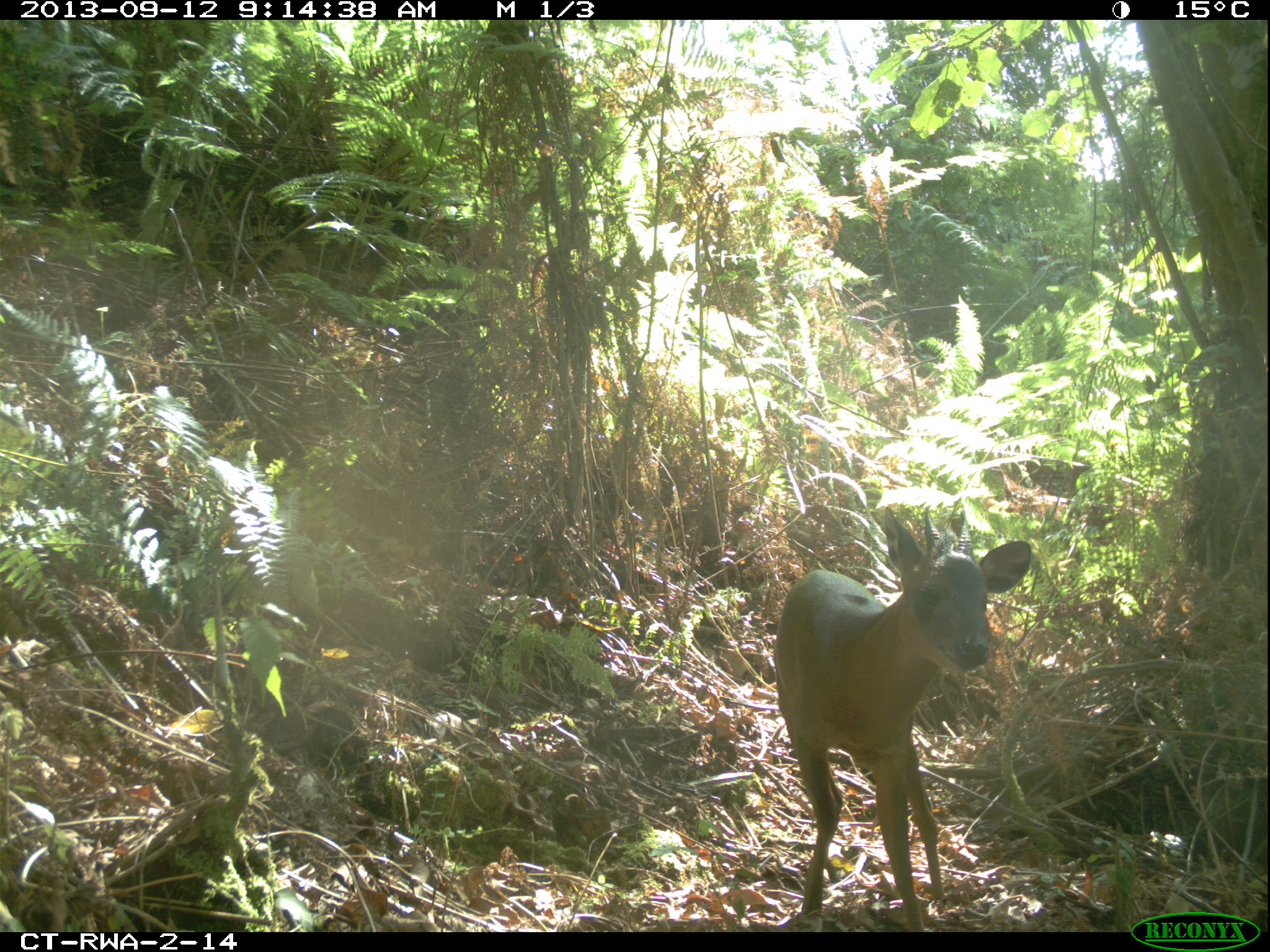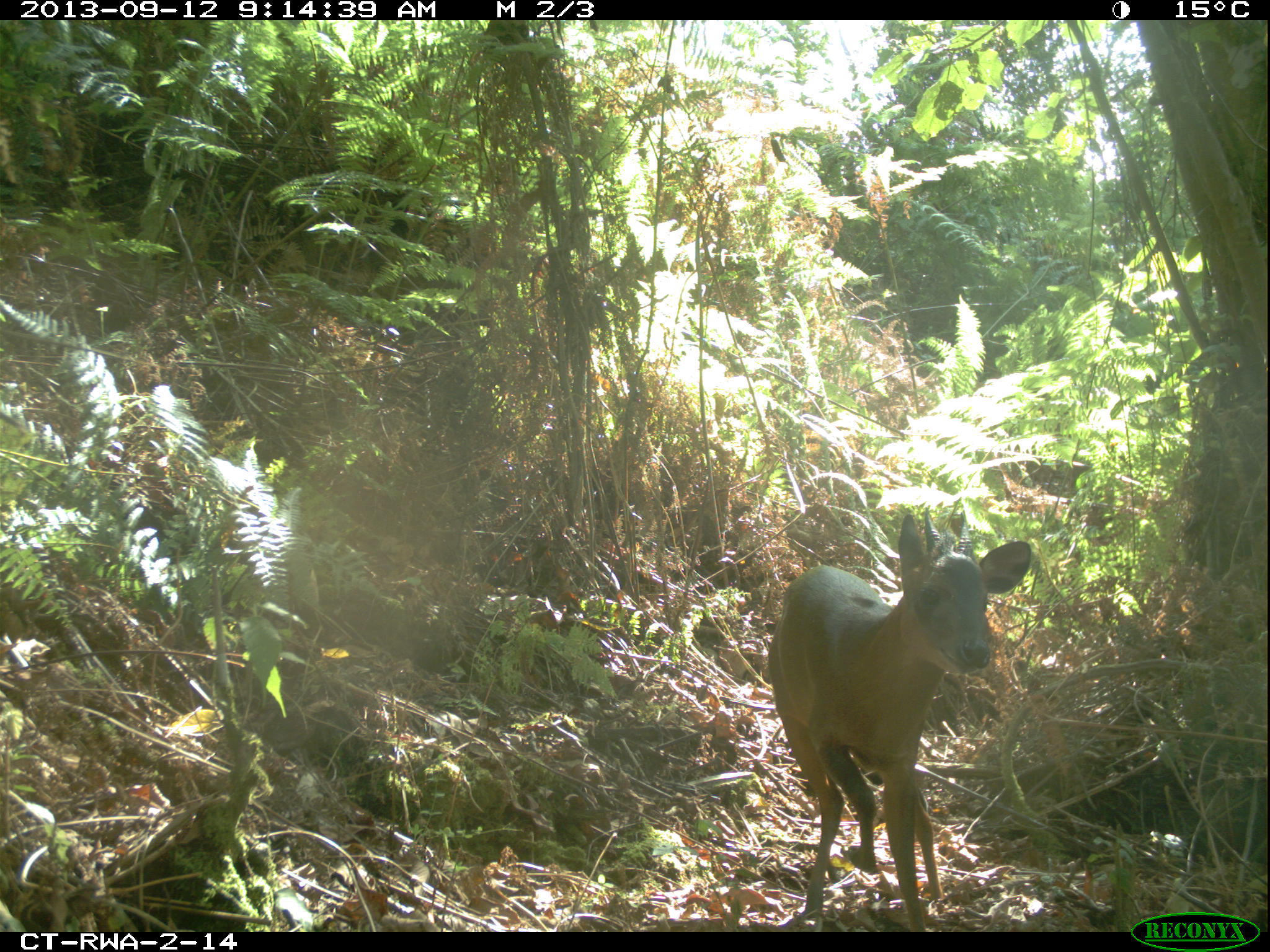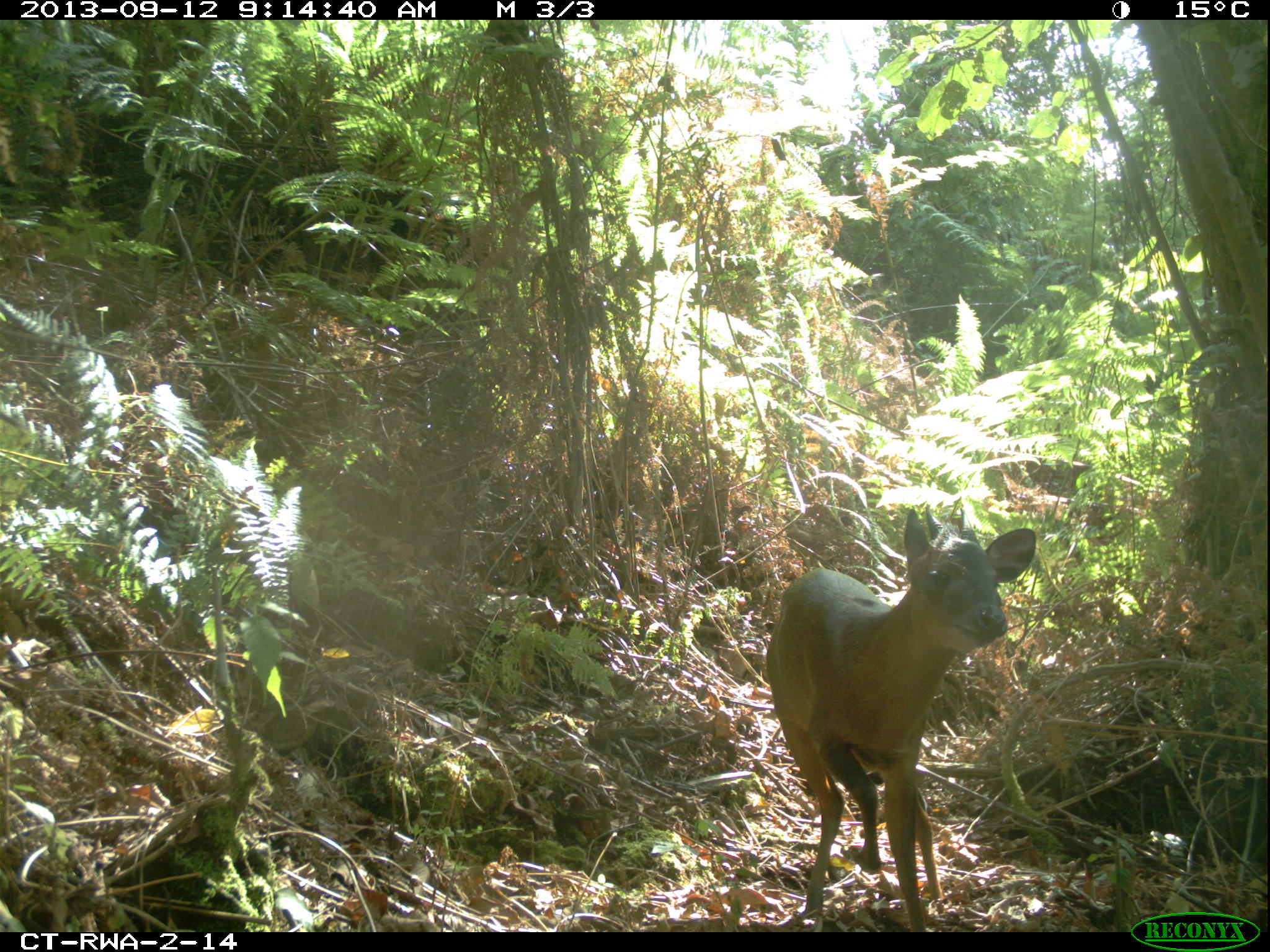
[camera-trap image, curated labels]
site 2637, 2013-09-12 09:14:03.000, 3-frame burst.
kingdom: Animalia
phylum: Chordata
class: Mammalia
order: Artiodactyla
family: Bovidae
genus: Cephalophus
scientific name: Cephalophus nigrifrons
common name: black-fronted duiker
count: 1